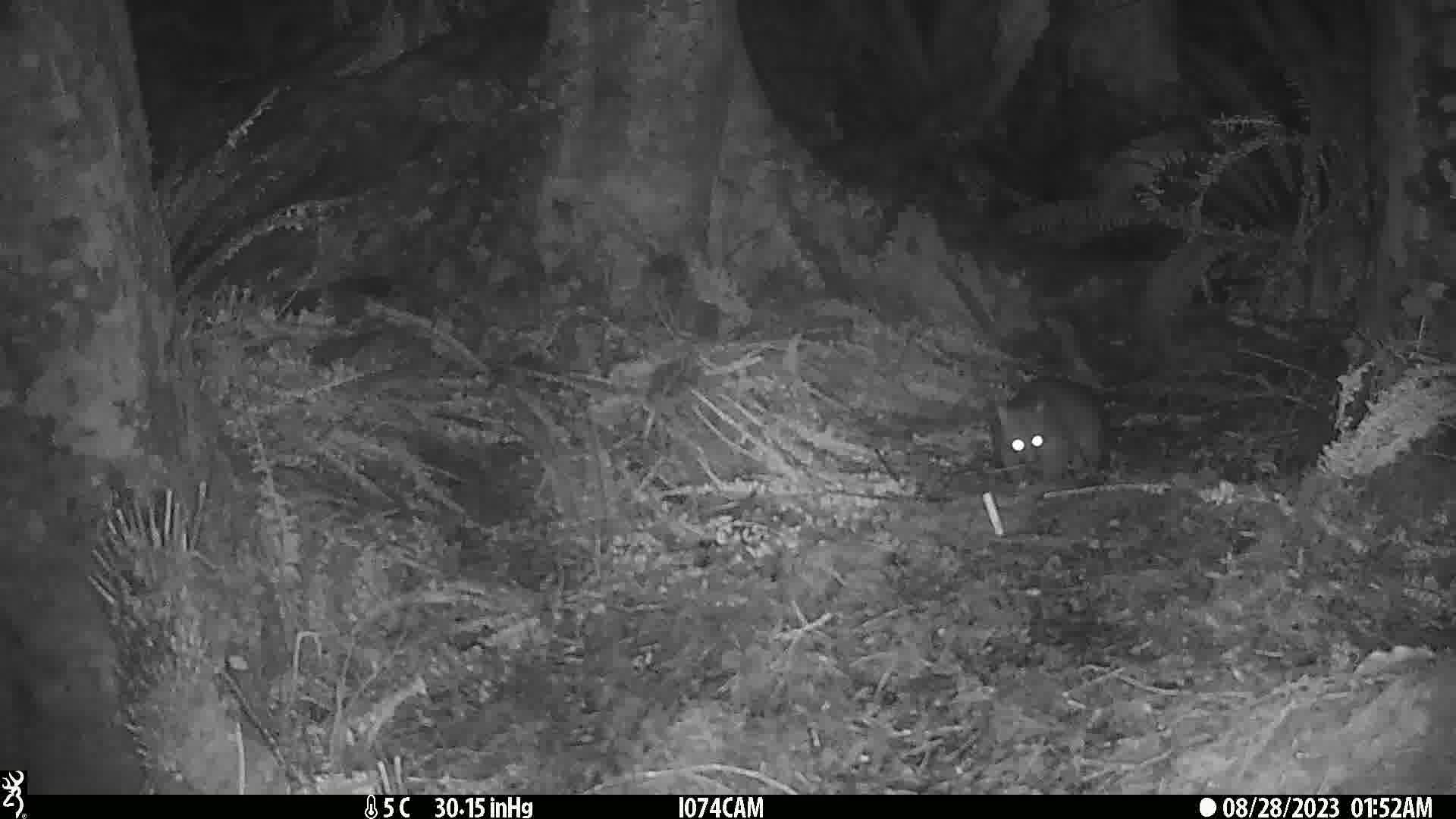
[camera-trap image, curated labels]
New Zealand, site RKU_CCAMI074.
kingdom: Animalia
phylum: Chordata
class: Mammalia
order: Diprotodontia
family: Phalangeridae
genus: Trichosurus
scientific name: Trichosurus vulpecula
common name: common brushtail possum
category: possum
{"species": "possum (common brushtail possum) (Trichosurus vulpecula)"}